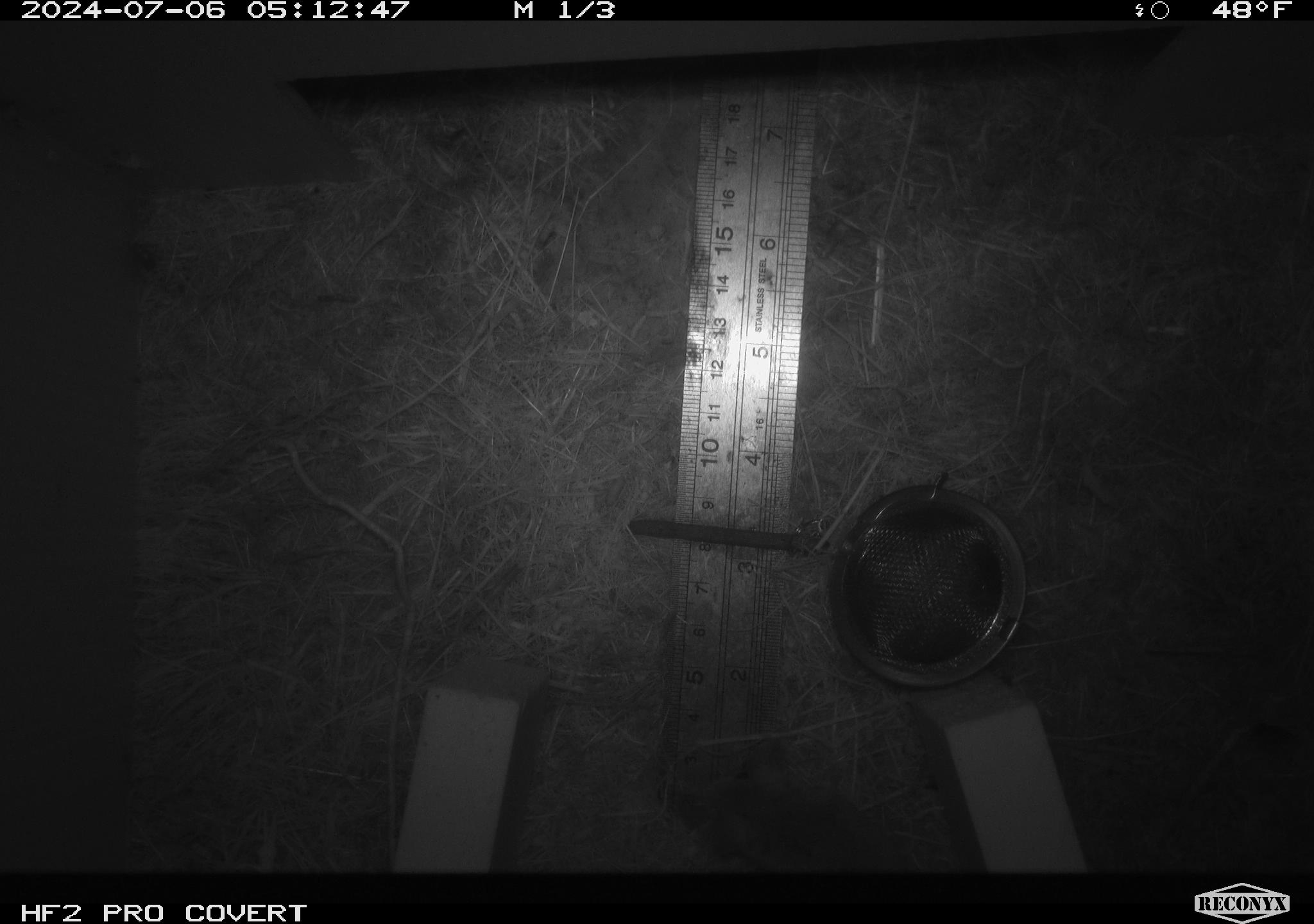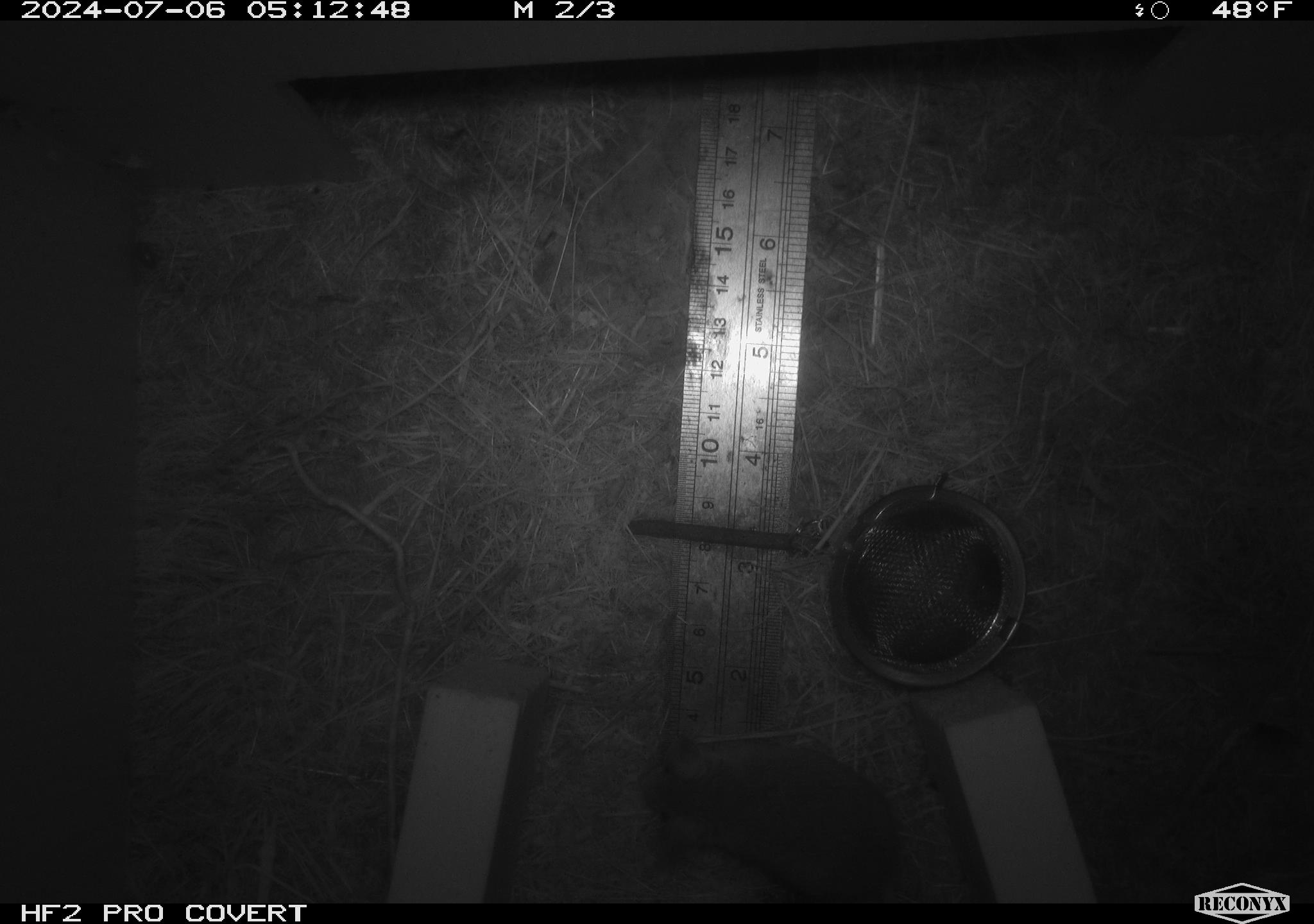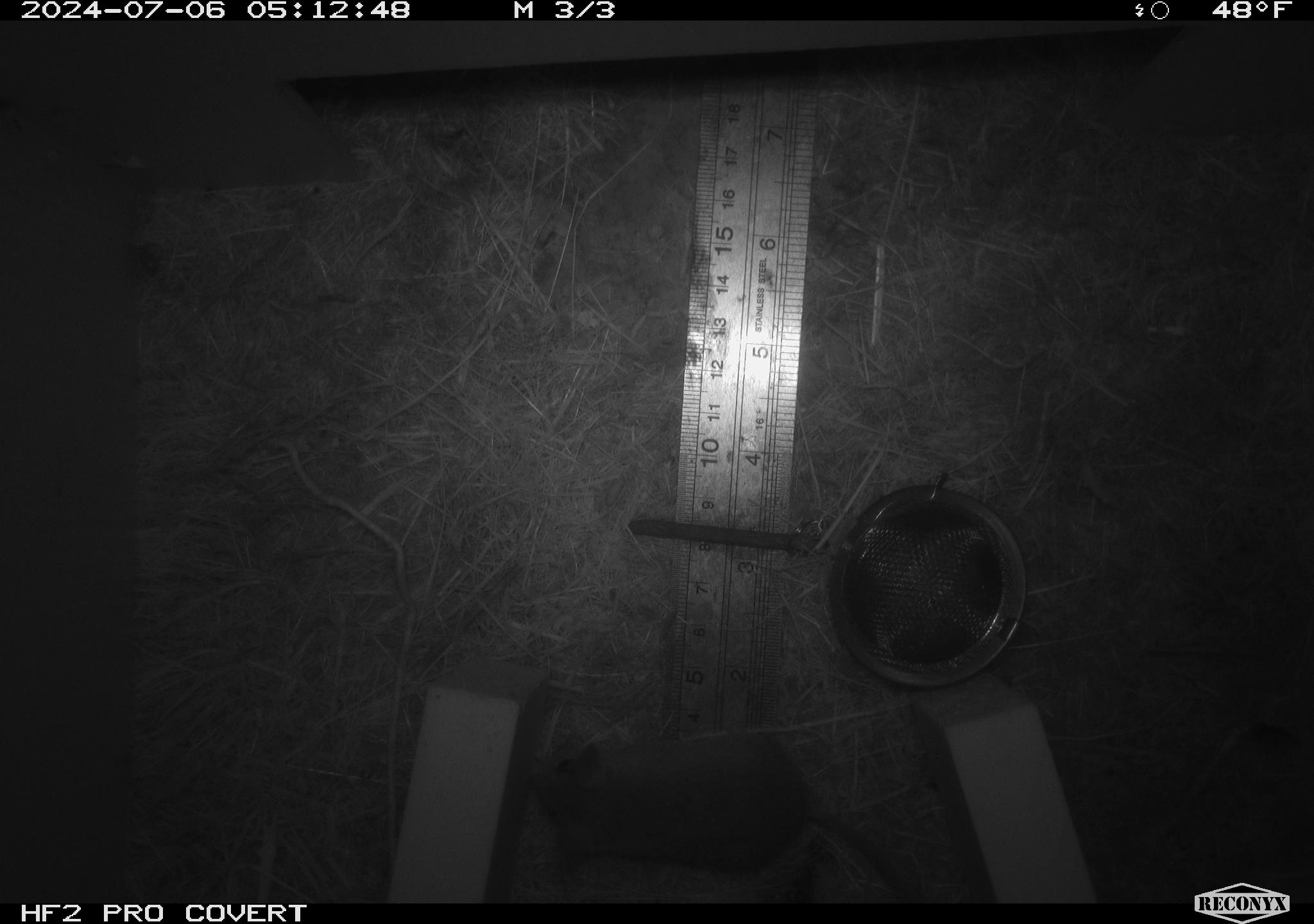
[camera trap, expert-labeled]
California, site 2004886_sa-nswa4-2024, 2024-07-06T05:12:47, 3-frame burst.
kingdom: Animalia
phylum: Arthropoda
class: Malacostraca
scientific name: Malacostraca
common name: amphipods, crabs, isopods, krill, lobsters and shrimps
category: malacostracan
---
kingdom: Animalia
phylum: Chordata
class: Mammalia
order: Rodentia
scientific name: Rodentia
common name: mouse species